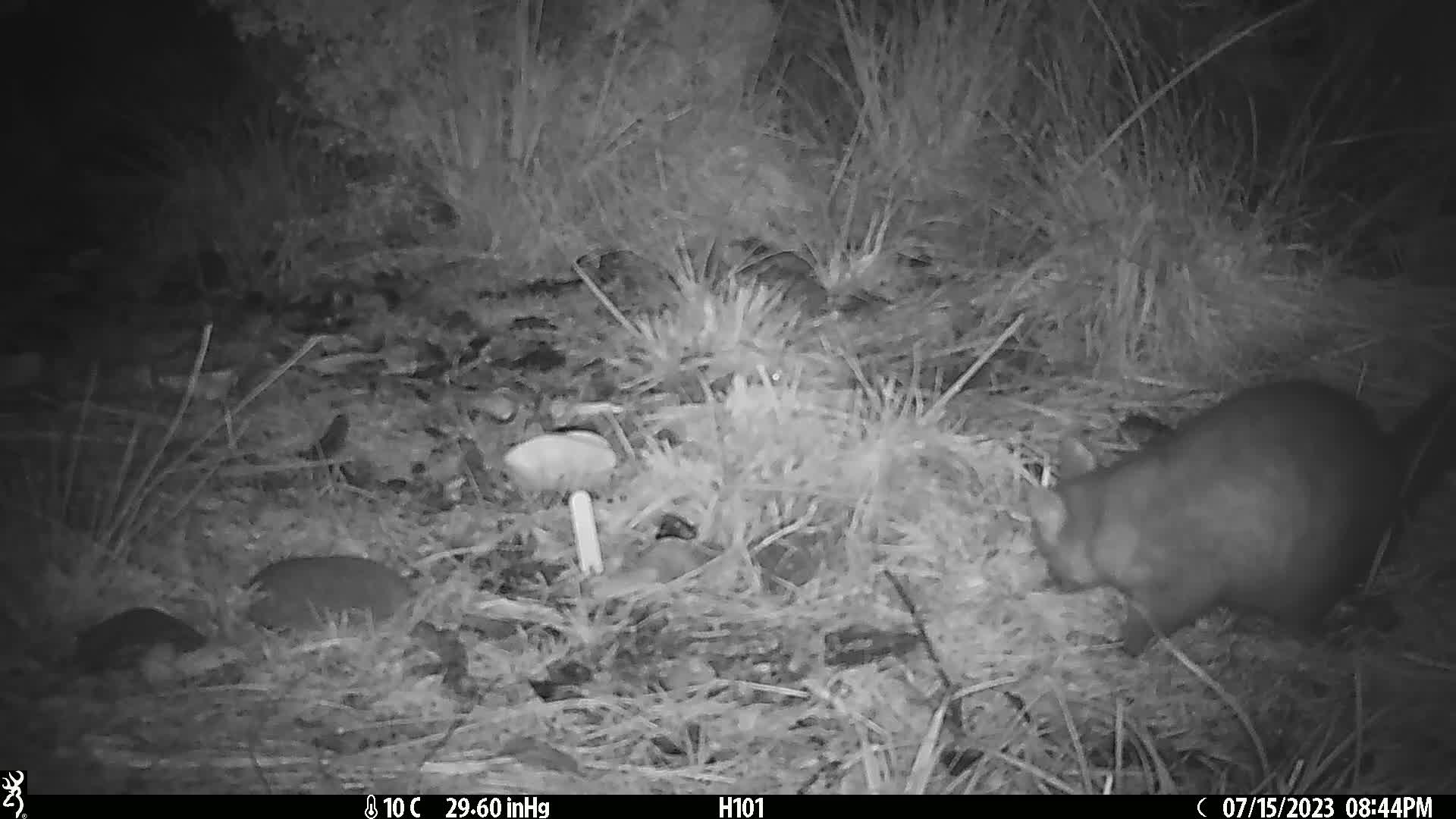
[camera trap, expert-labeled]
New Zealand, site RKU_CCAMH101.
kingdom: Animalia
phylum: Chordata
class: Mammalia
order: Diprotodontia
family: Phalangeridae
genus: Trichosurus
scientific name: Trichosurus vulpecula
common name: common brushtail possum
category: possum